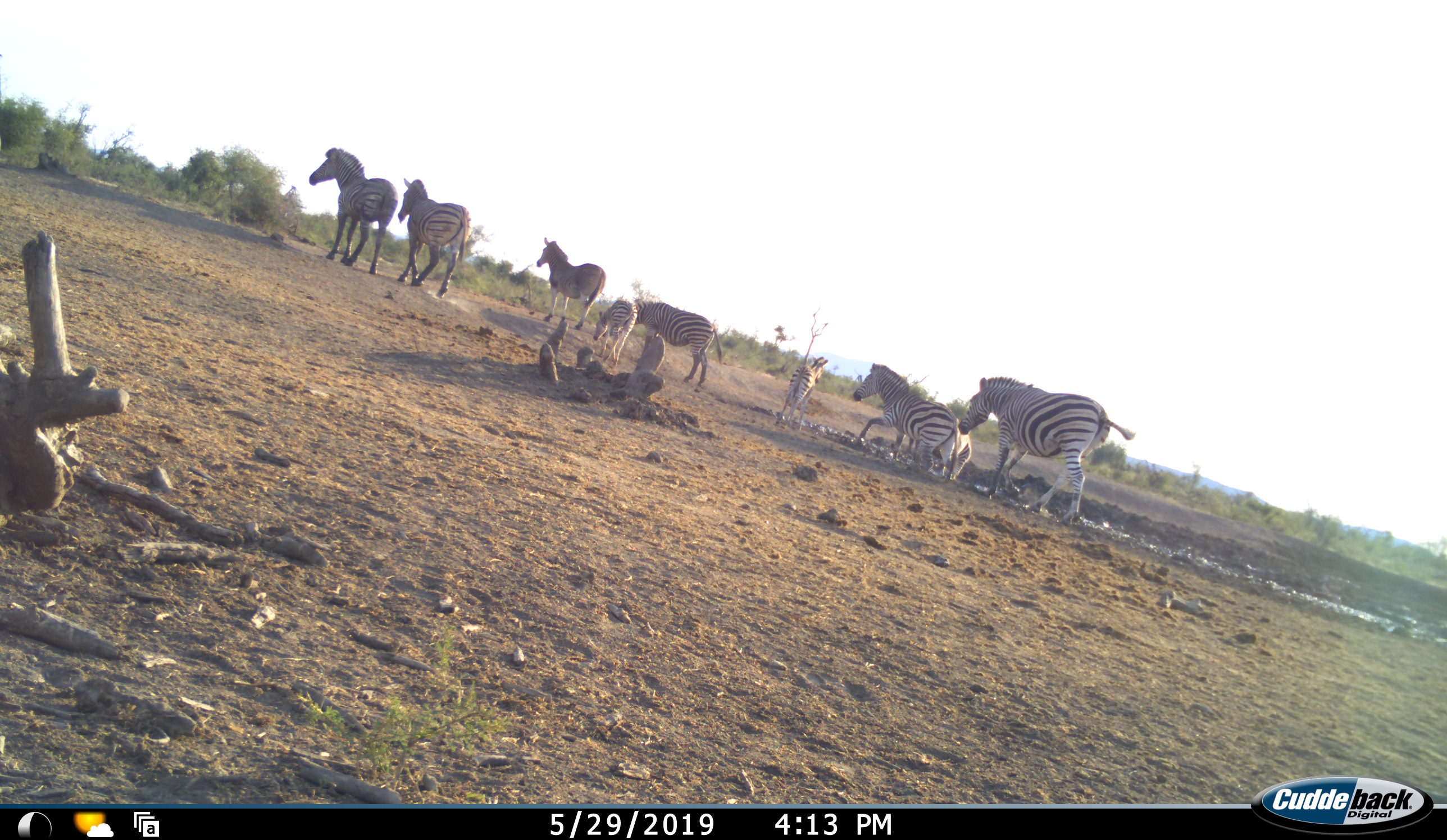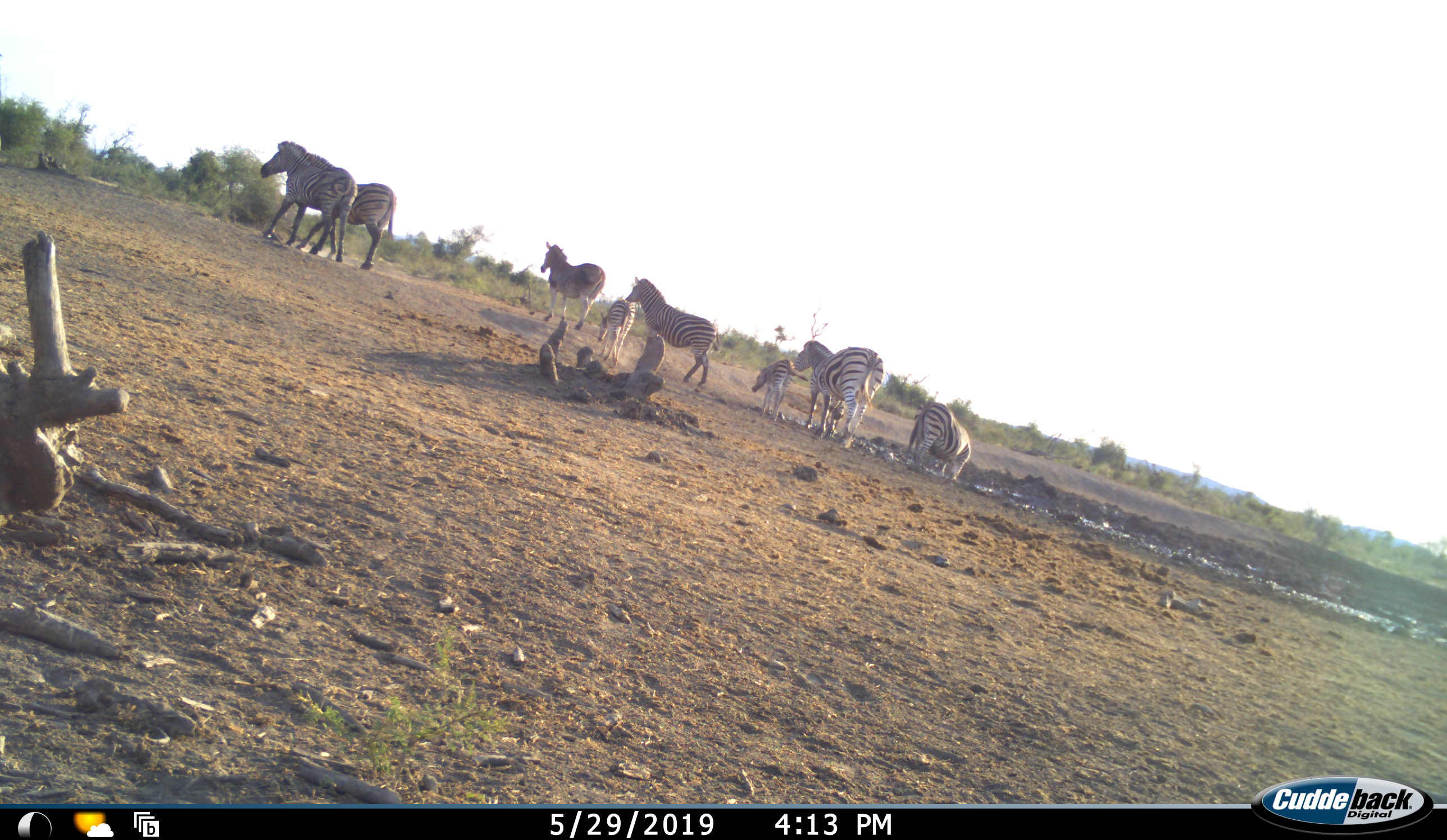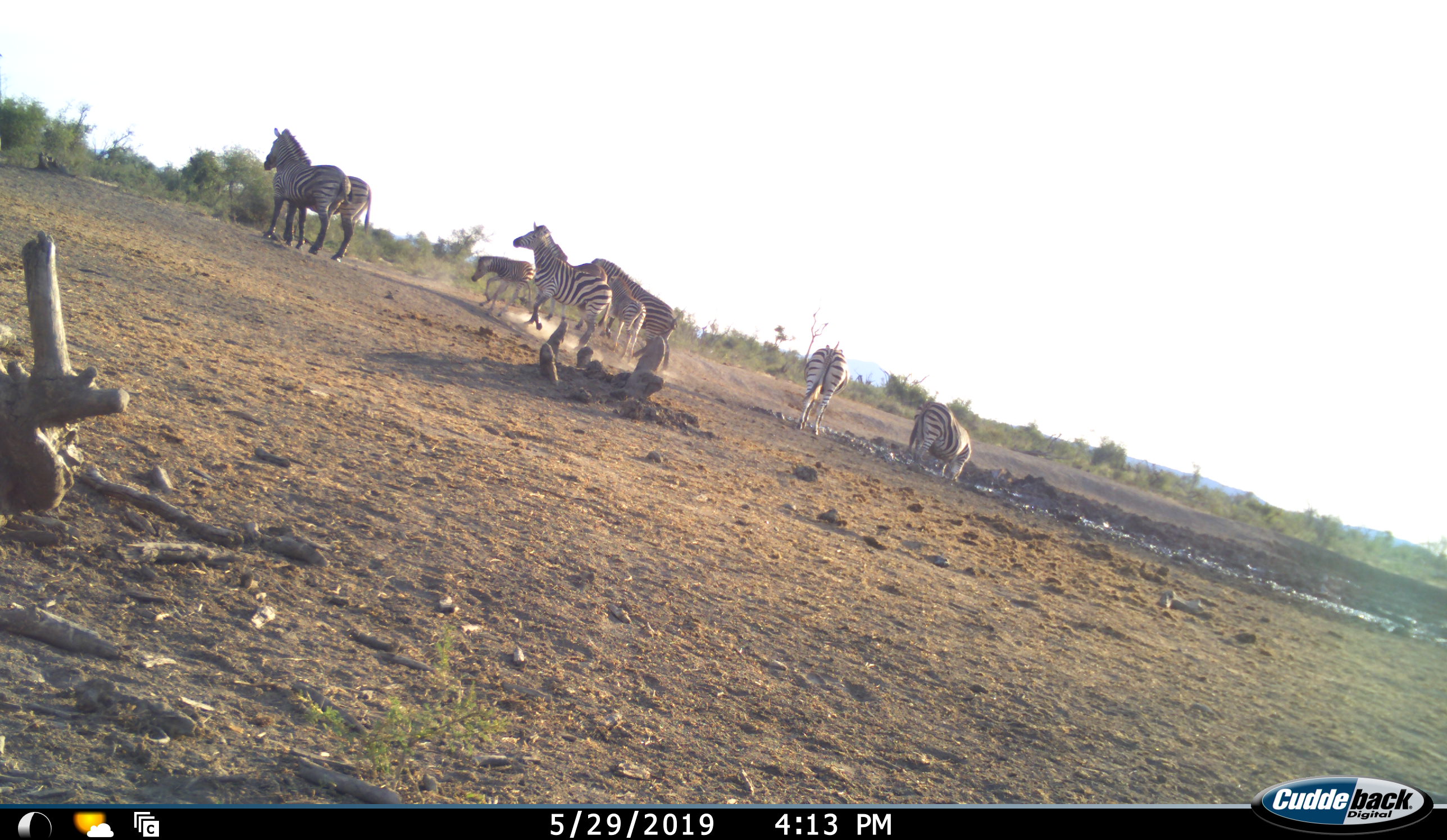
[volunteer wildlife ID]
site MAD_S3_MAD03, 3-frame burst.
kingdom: Animalia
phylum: Chordata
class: Mammalia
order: Perissodactyla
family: Equidae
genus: Equus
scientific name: Equus quagga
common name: plains zebra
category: zebraplains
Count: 9.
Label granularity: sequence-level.